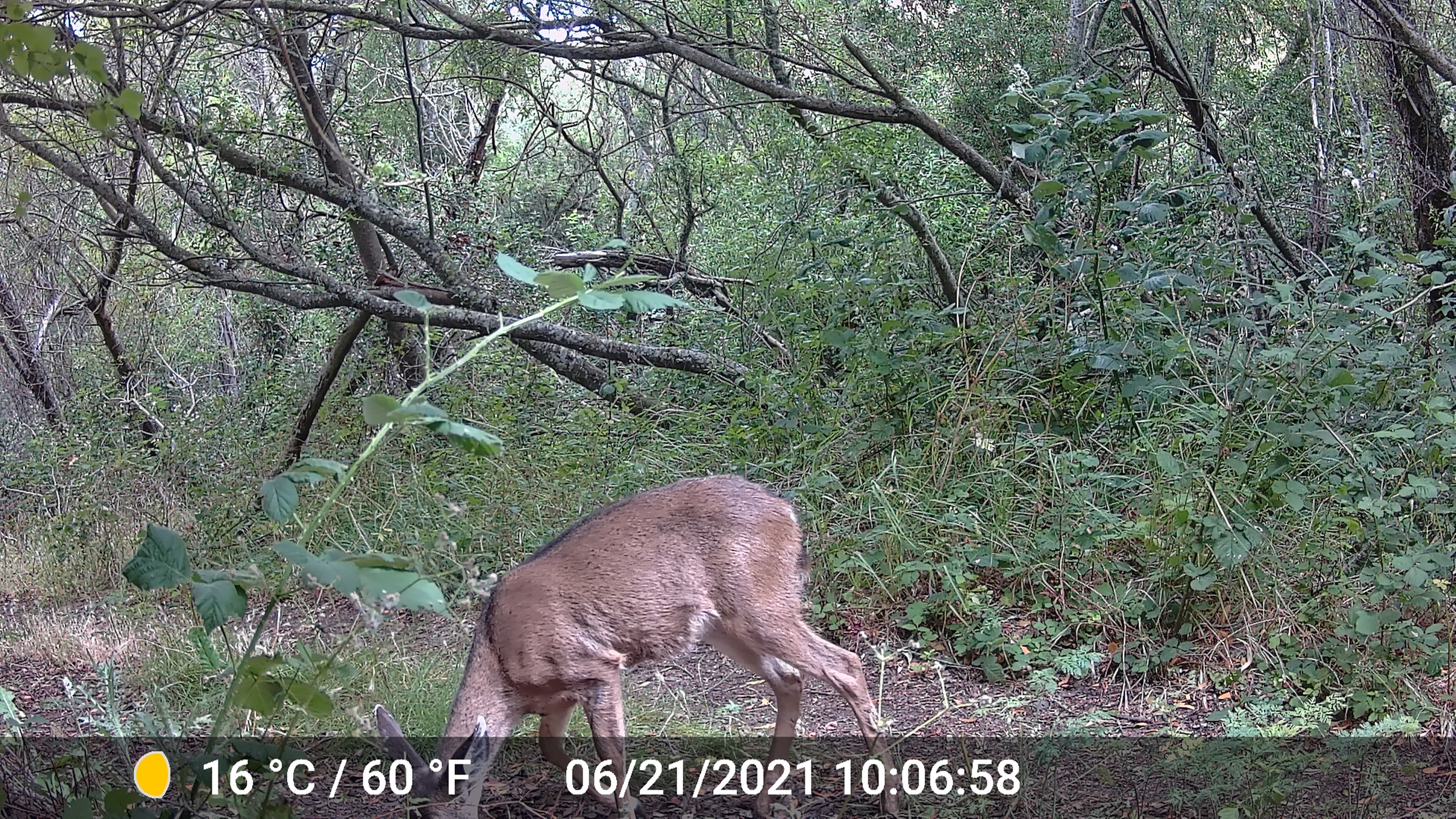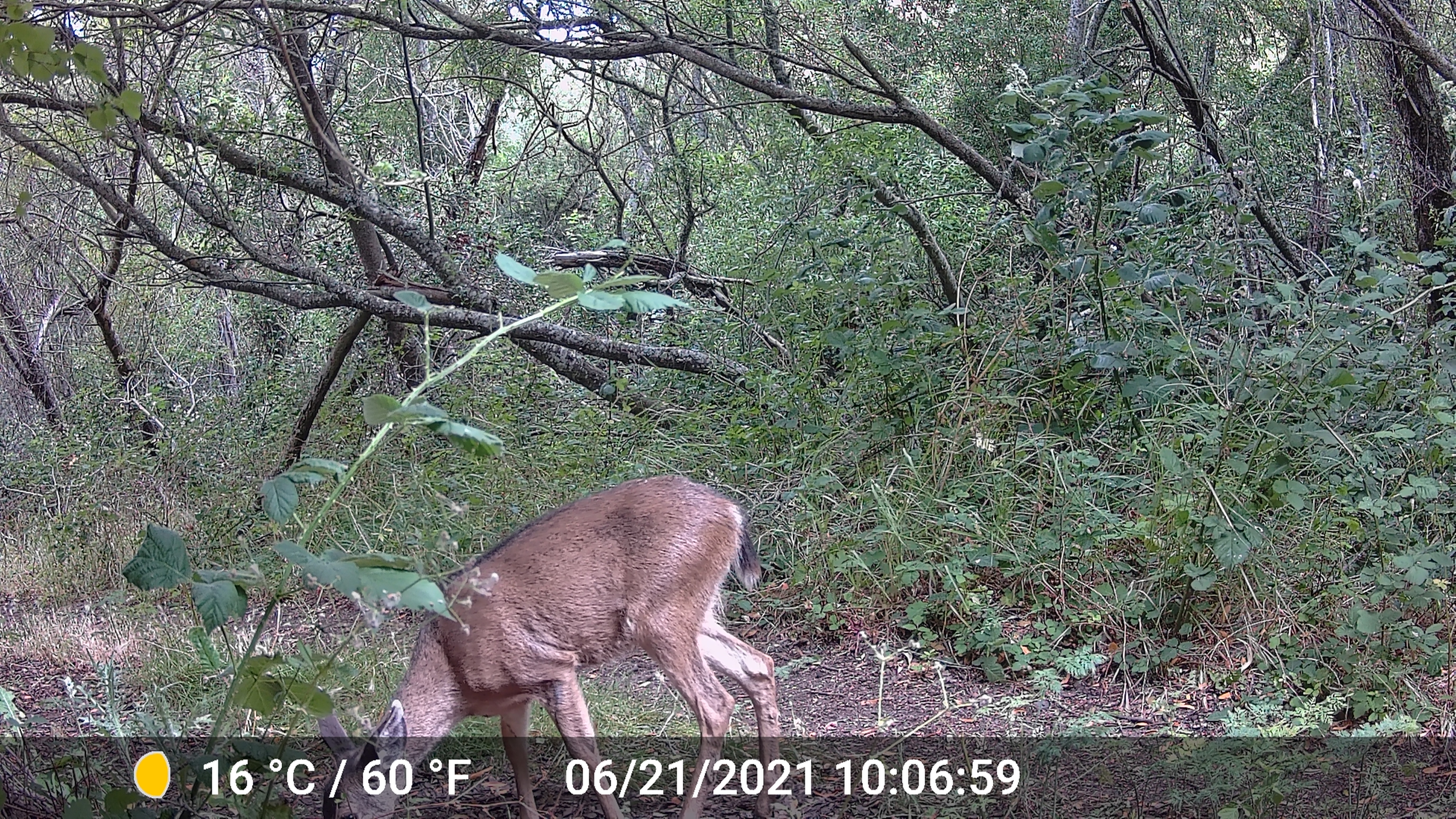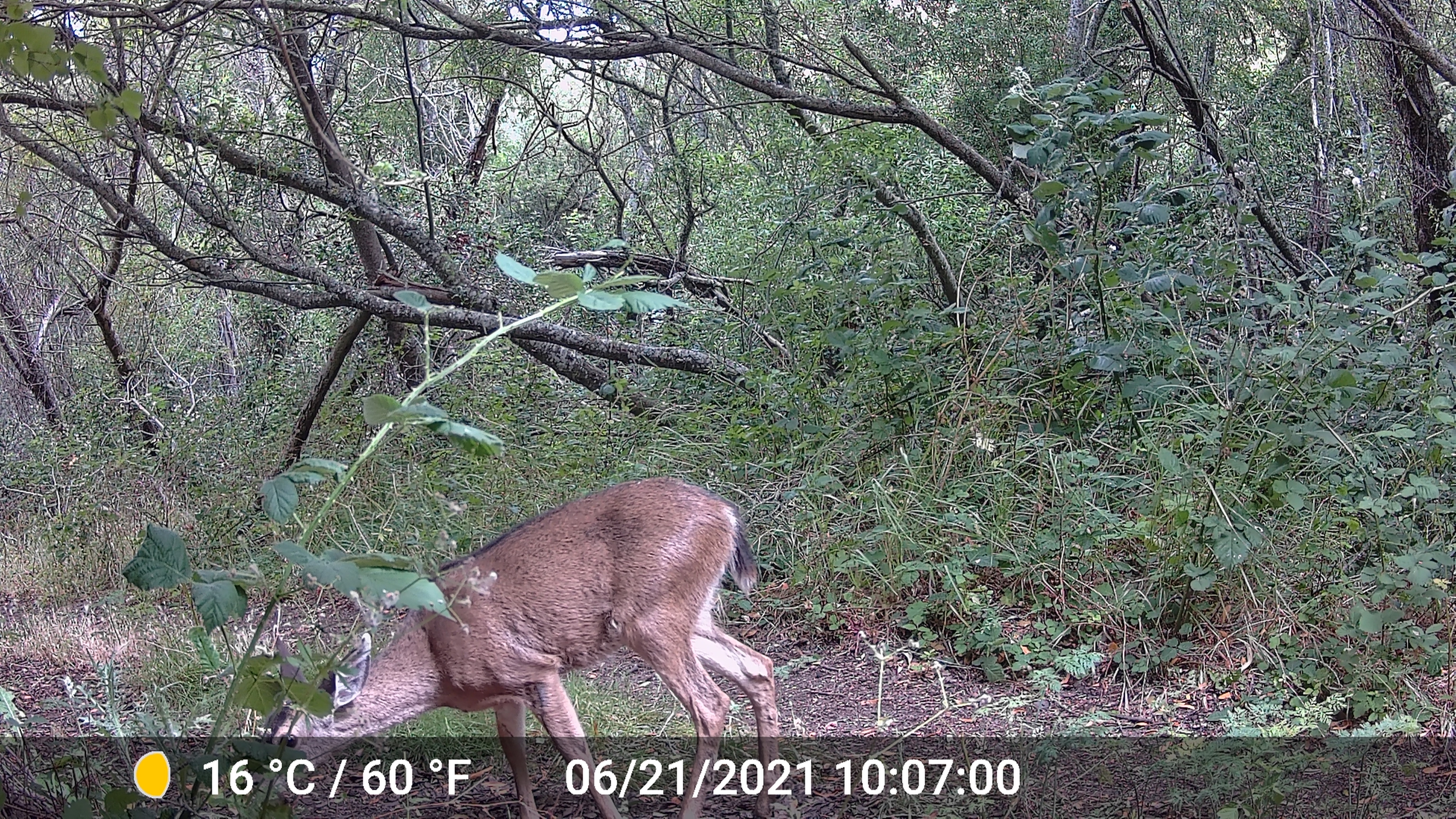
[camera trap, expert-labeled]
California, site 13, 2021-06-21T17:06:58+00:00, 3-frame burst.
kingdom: Animalia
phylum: Chordata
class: Mammalia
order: Artiodactyla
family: Cervidae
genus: Odocoileus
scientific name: Odocoileus hemionus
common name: mule deer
Mule deer (Odocoileus hemionus).